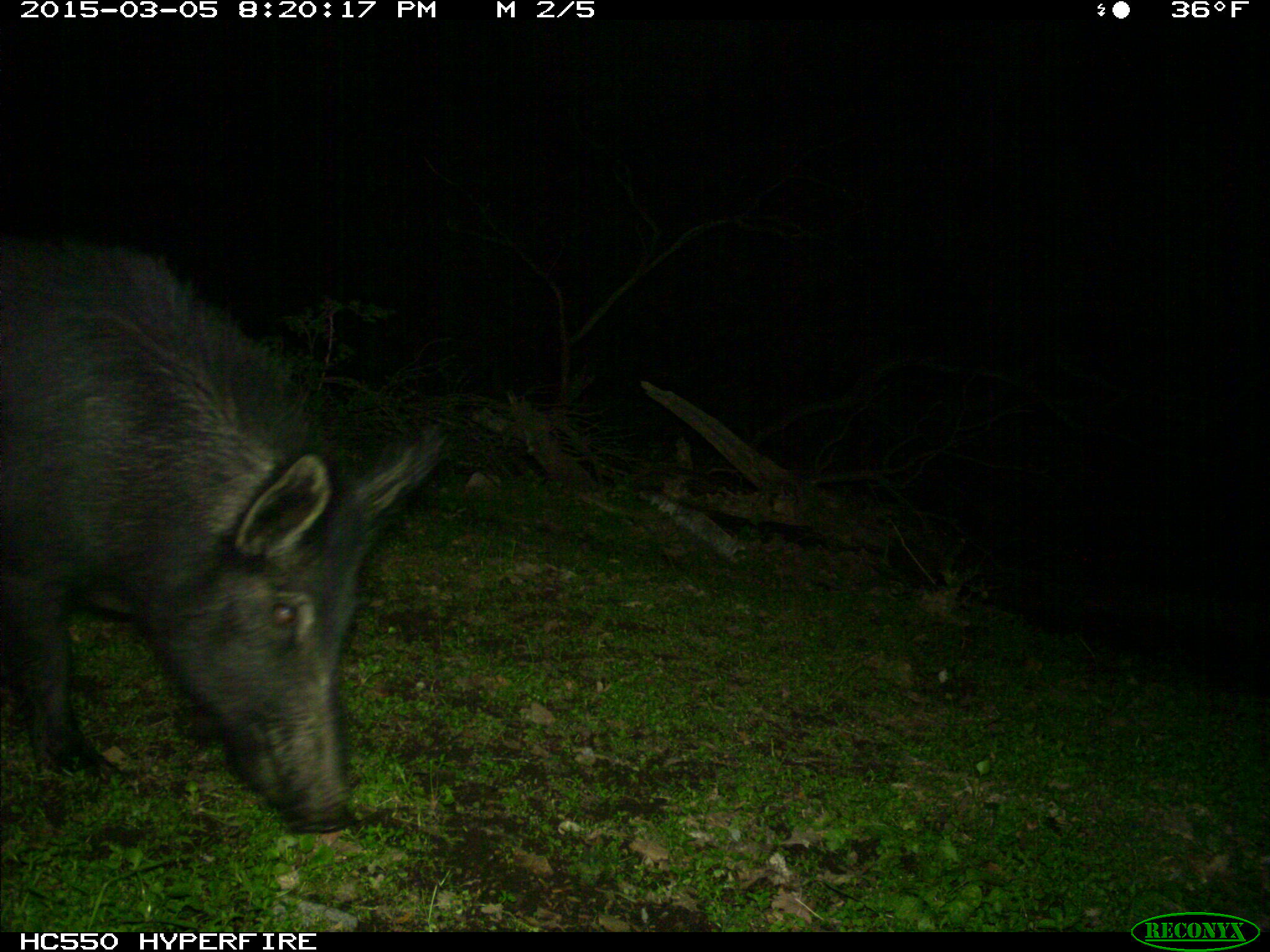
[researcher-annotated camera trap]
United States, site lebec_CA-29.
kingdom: Animalia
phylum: Chordata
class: Mammalia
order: Artiodactyla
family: Suidae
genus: Sus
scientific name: Sus scrofa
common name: wild boar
Sus scrofa (wild boar).